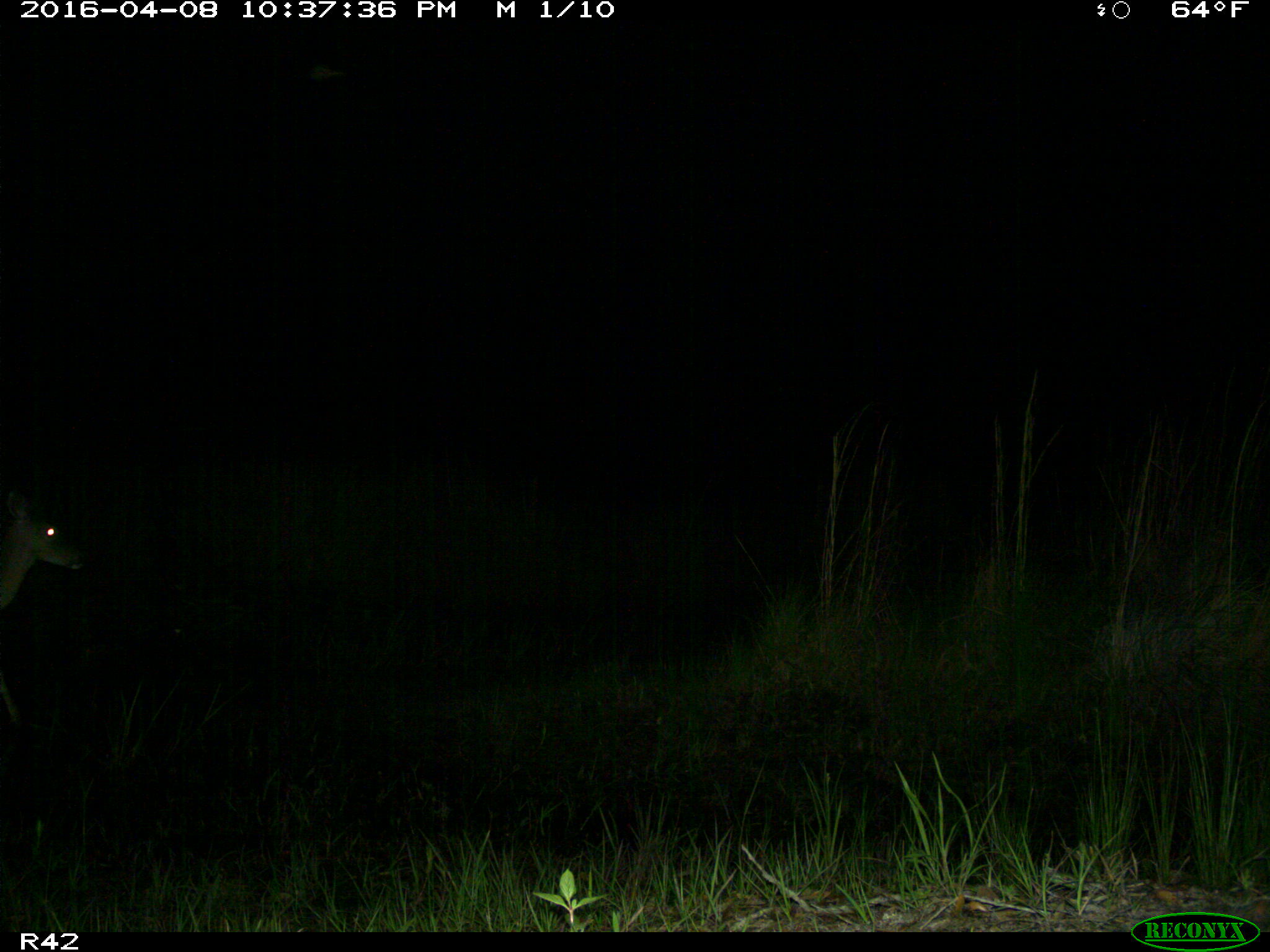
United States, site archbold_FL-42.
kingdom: Animalia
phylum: Chordata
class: Mammalia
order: Artiodactyla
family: Cervidae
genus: Odocoileus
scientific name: Odocoileus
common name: deer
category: unidentified deer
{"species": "unidentified deer (deer) (Odocoileus)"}